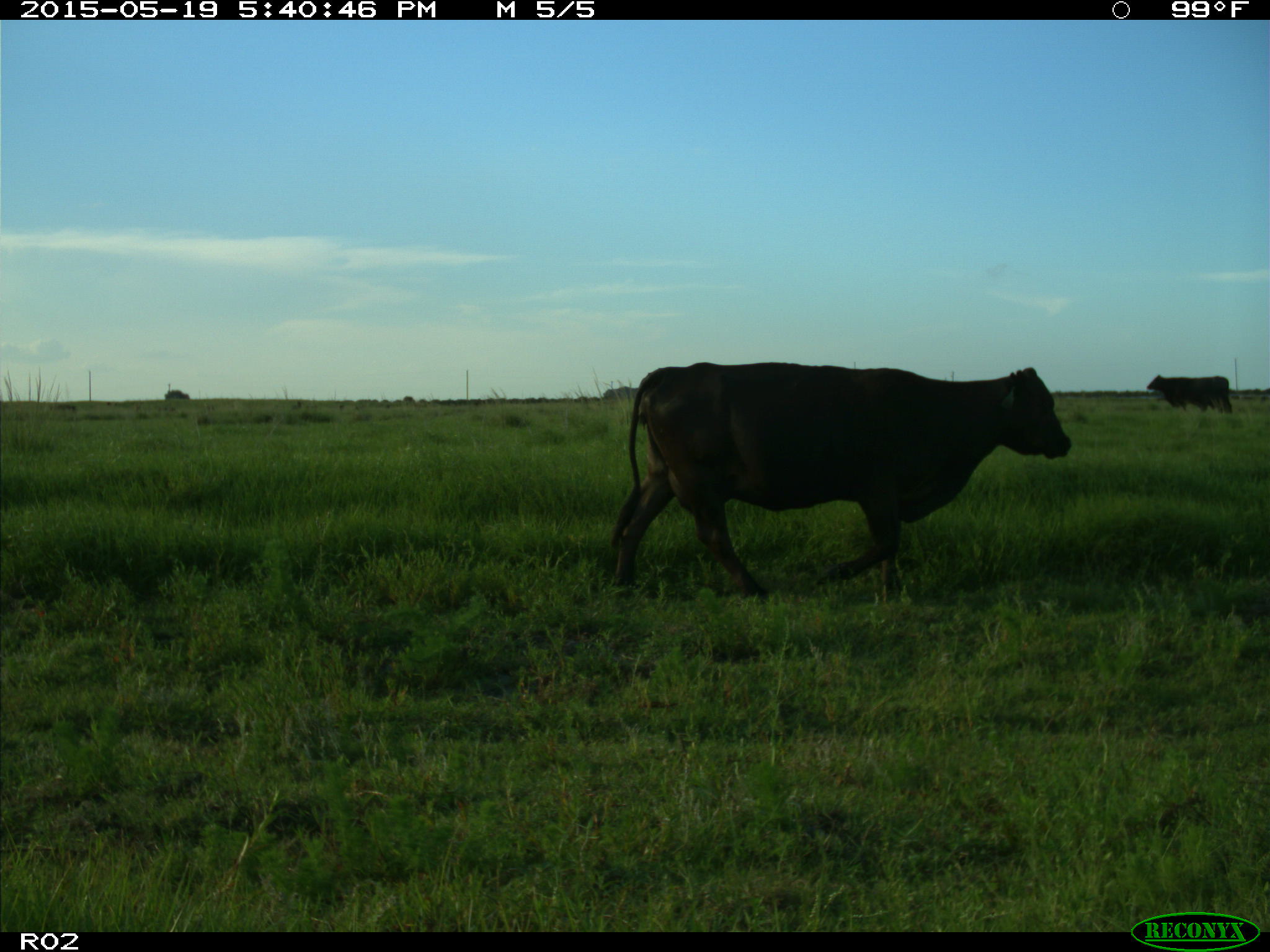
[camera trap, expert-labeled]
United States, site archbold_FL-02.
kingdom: Animalia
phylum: Chordata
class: Mammalia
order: Artiodactyla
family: Bovidae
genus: Bos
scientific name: Bos taurus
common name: domestic cow